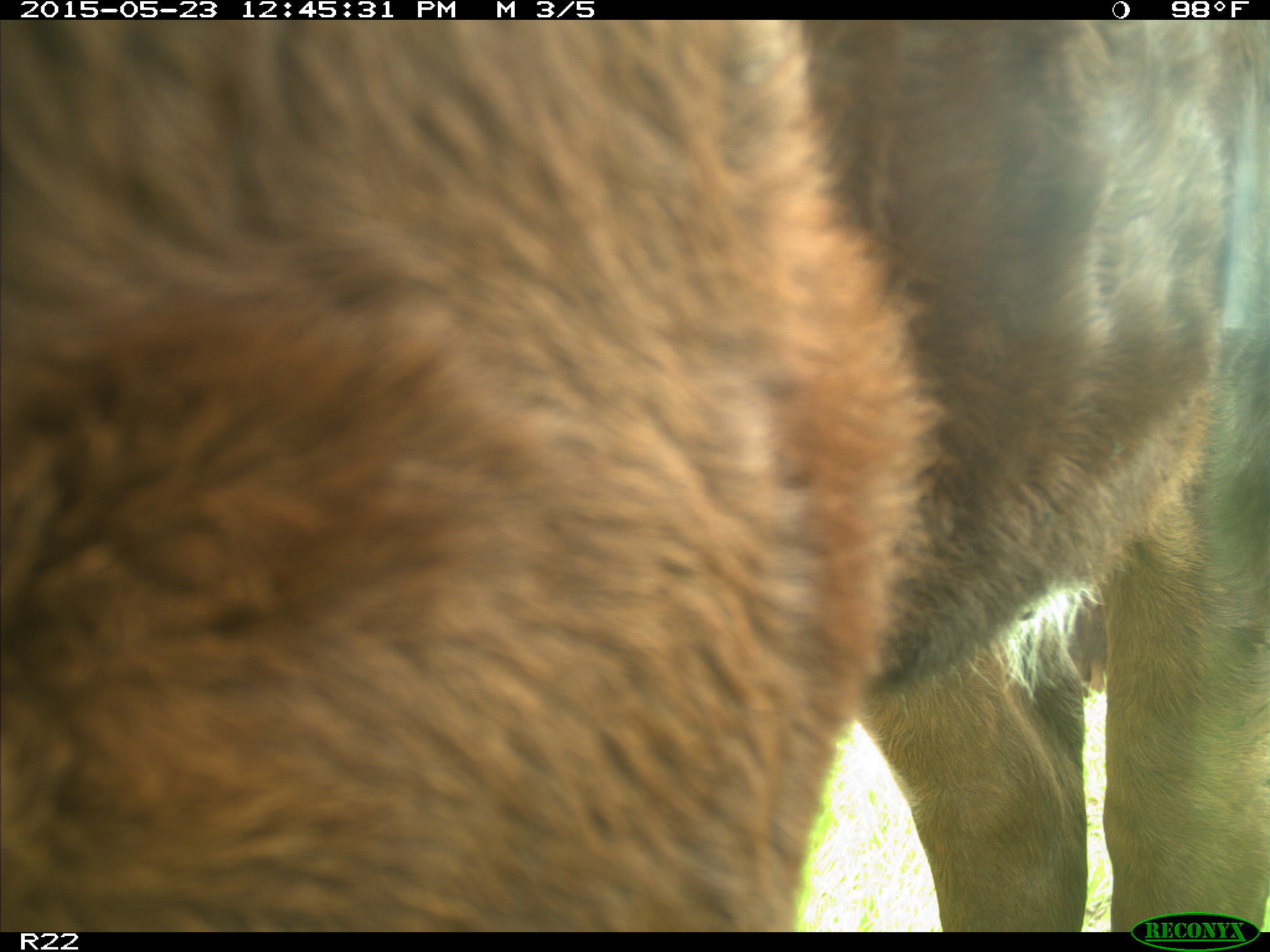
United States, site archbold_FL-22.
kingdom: Animalia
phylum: Chordata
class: Mammalia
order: Artiodactyla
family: Bovidae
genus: Bos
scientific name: Bos taurus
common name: domestic cow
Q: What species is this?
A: Bos taurus (domestic cow).